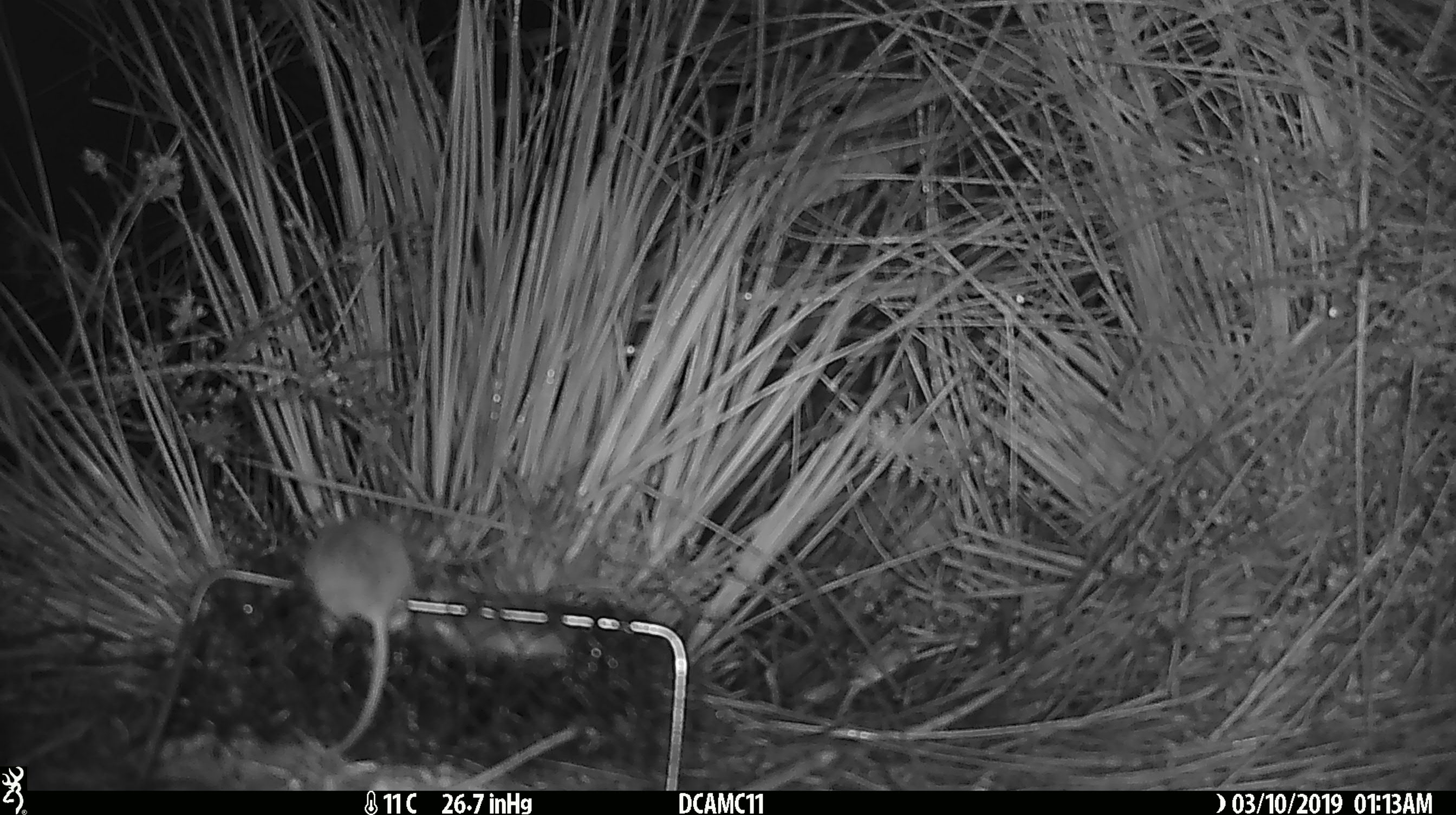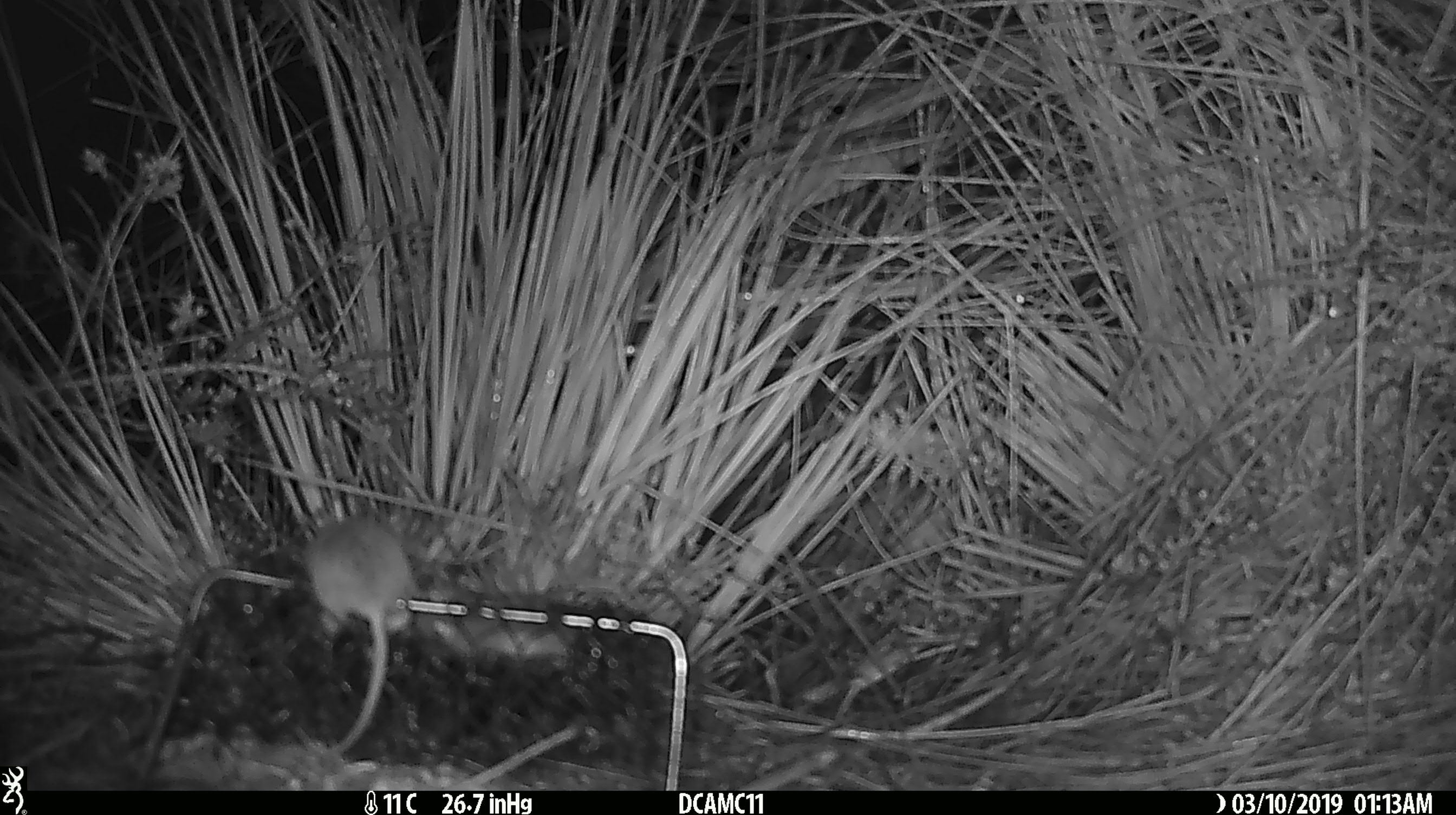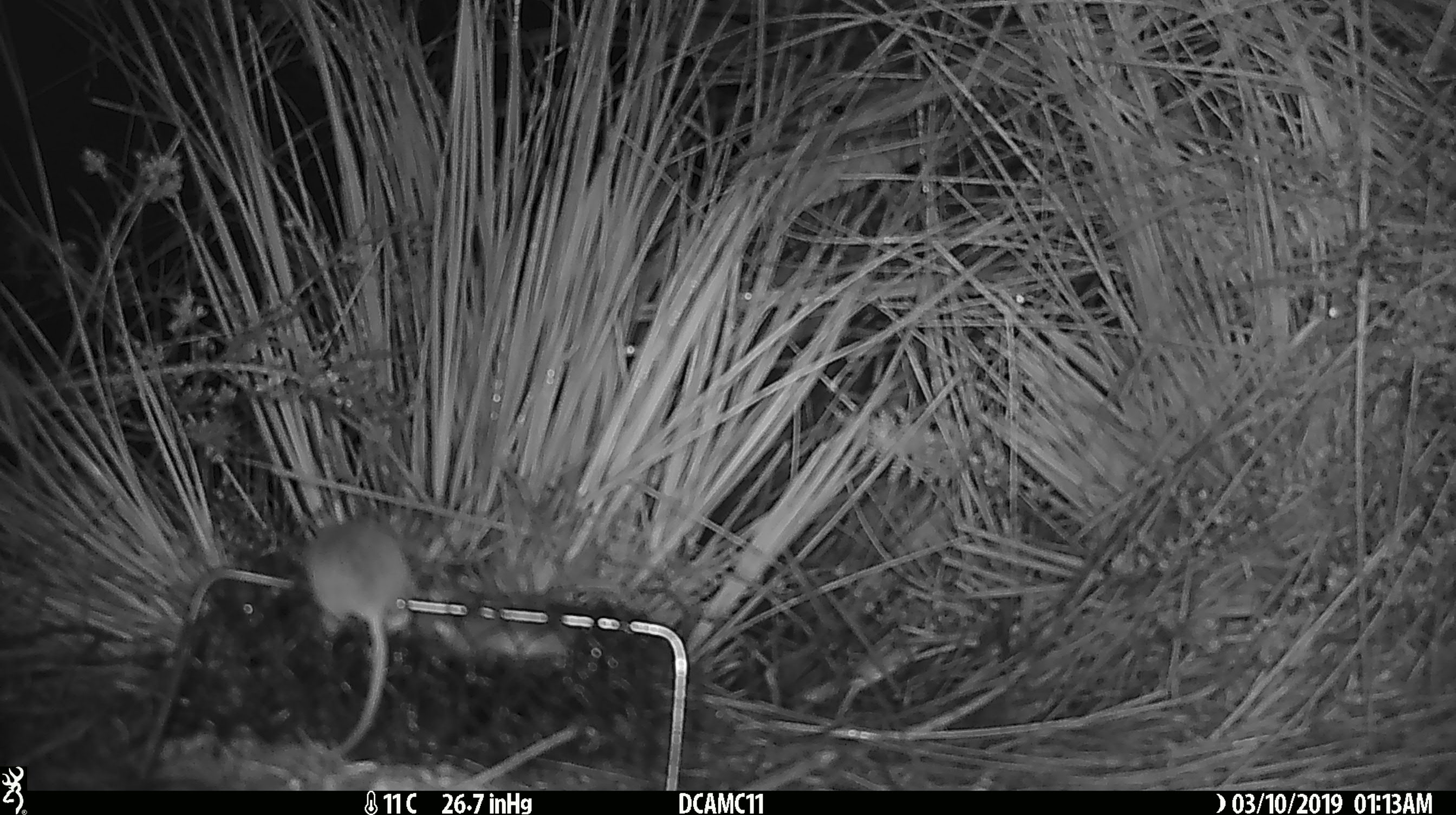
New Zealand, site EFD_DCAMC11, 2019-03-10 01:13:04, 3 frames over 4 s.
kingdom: Animalia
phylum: Chordata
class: Mammalia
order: Rodentia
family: Muridae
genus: Mus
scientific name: Mus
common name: mouse